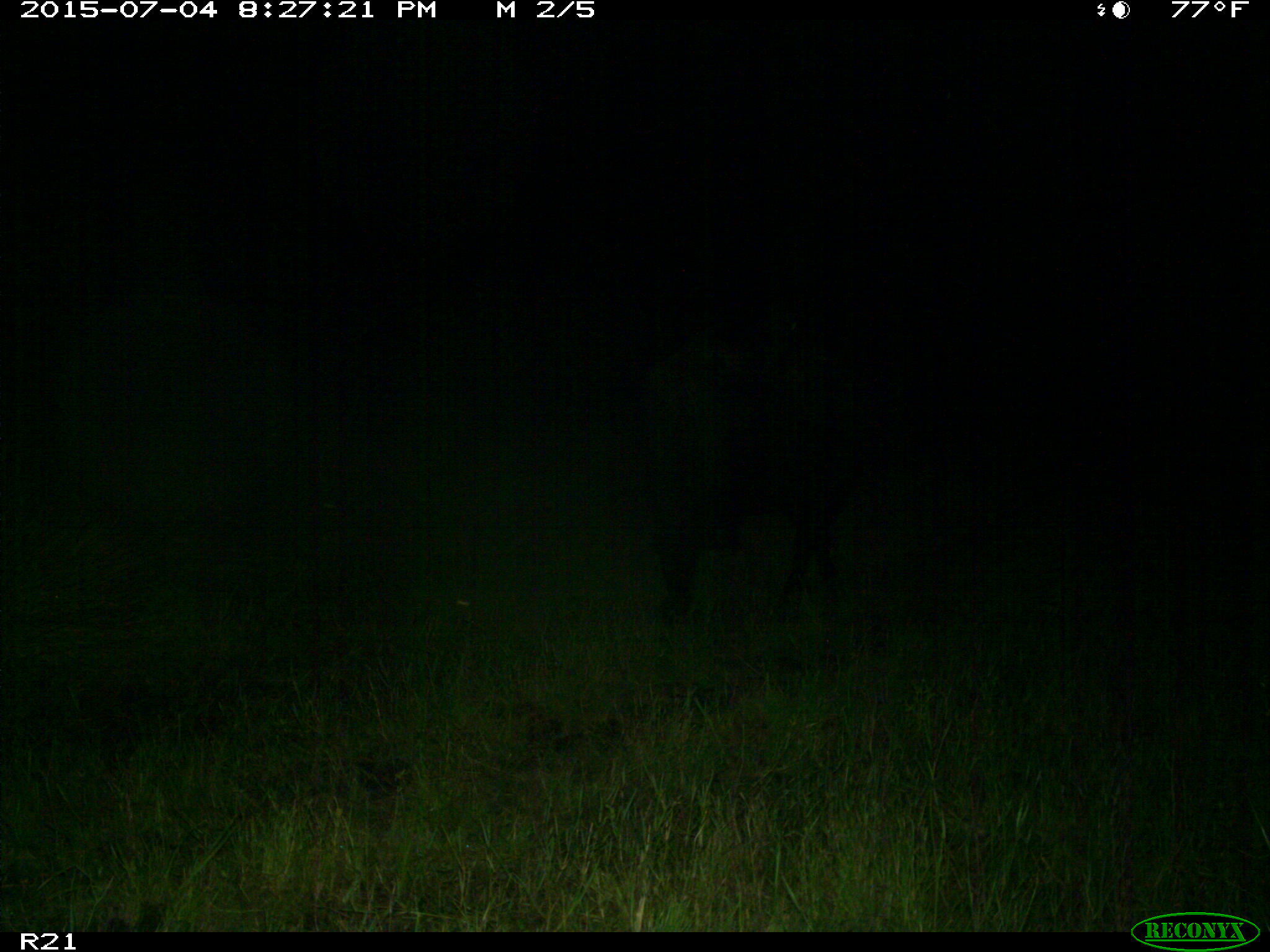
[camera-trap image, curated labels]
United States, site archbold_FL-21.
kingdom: Animalia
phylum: Chordata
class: Mammalia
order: Artiodactyla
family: Bovidae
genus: Bos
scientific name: Bos taurus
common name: domestic cow